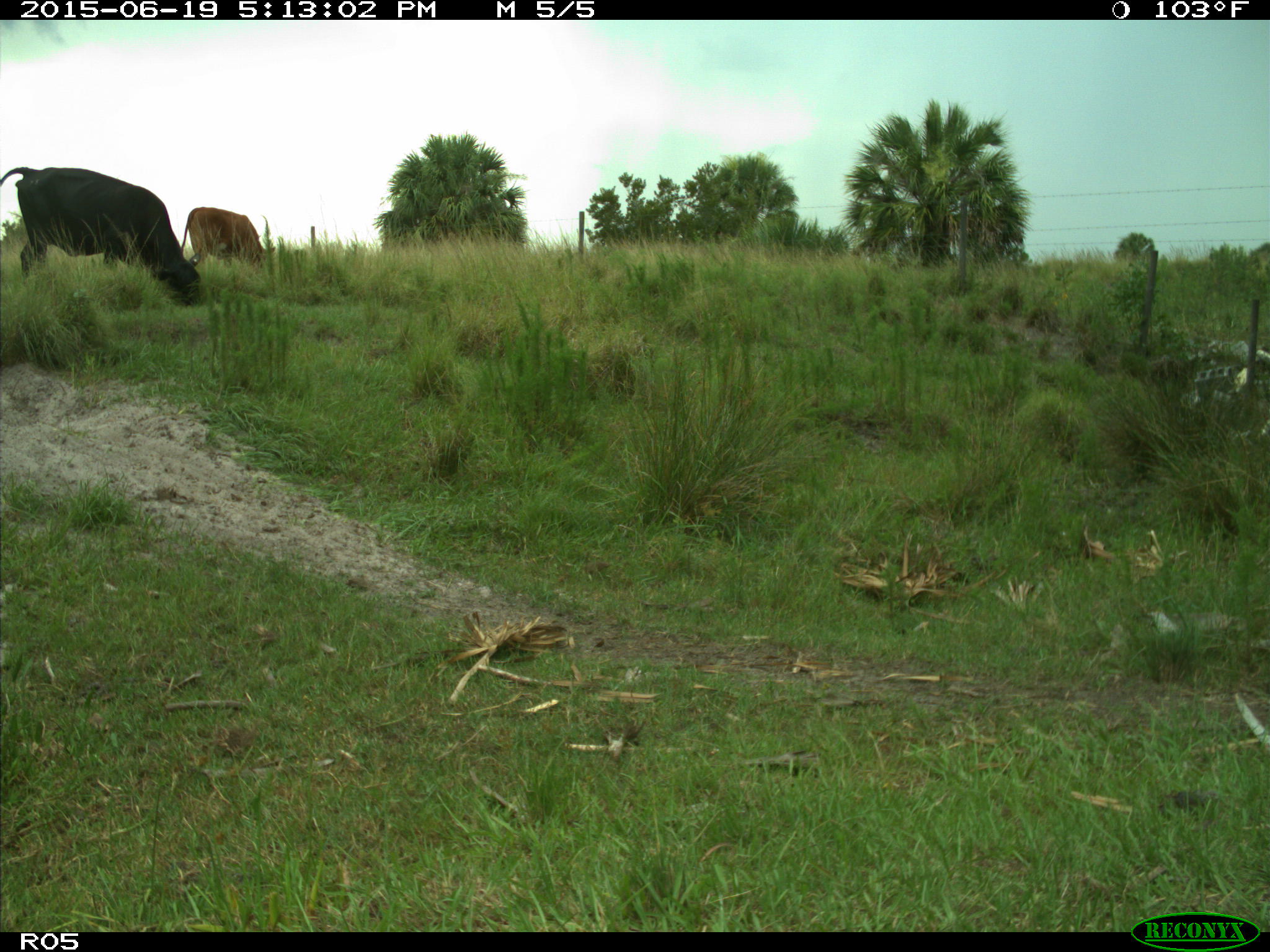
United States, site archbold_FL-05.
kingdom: Animalia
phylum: Chordata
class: Mammalia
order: Artiodactyla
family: Bovidae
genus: Bos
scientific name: Bos taurus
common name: domestic cow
Bos taurus (domestic cow).